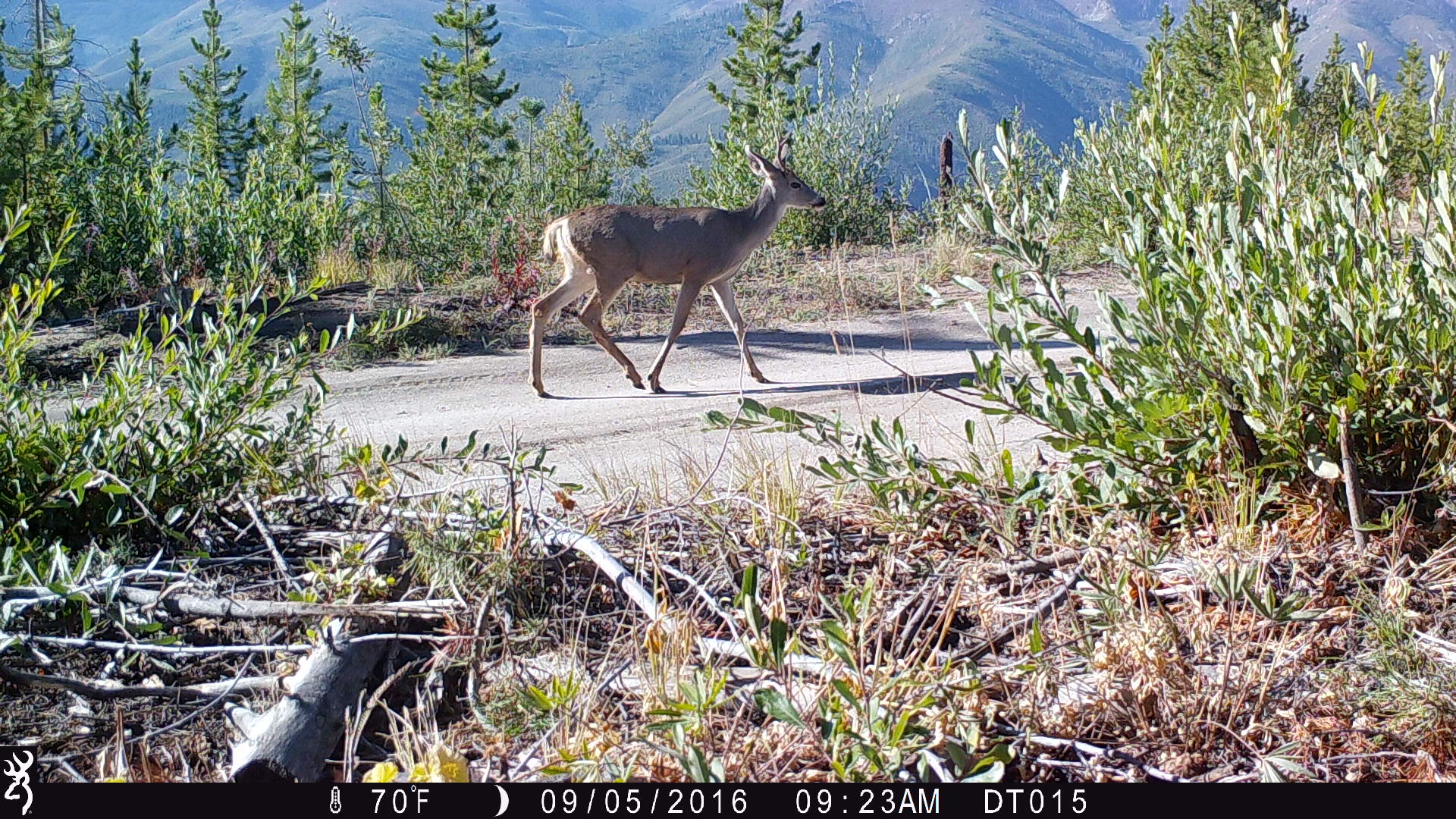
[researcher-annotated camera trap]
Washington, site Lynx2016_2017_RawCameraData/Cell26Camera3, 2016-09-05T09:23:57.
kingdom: Animalia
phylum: Chordata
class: Mammalia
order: Artiodactyla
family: Cervidae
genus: Odocoileus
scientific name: Odocoileus hemionus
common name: mule deer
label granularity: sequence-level